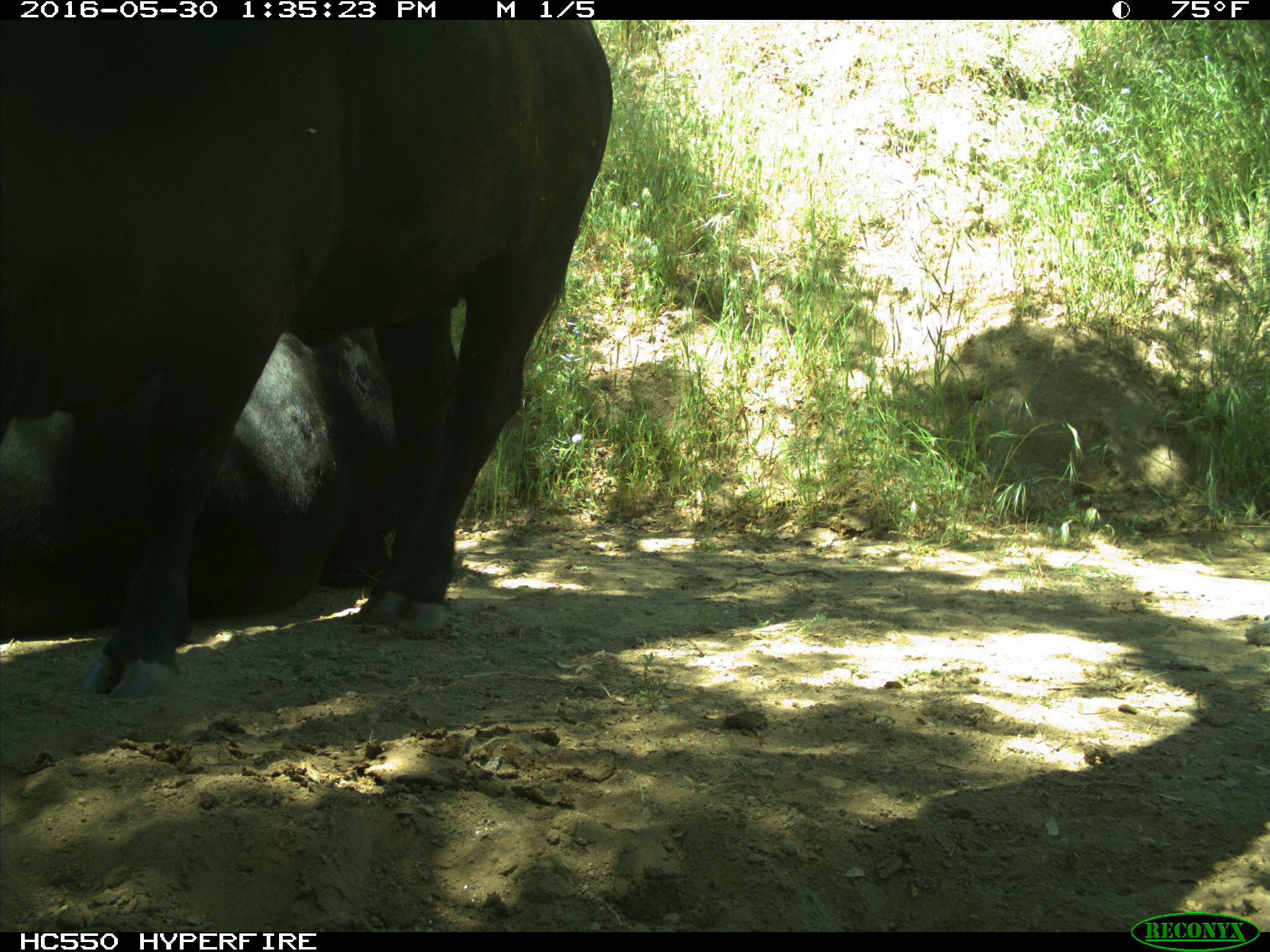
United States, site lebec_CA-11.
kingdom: Animalia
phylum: Chordata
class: Mammalia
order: Artiodactyla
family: Bovidae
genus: Bos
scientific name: Bos taurus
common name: domestic cow